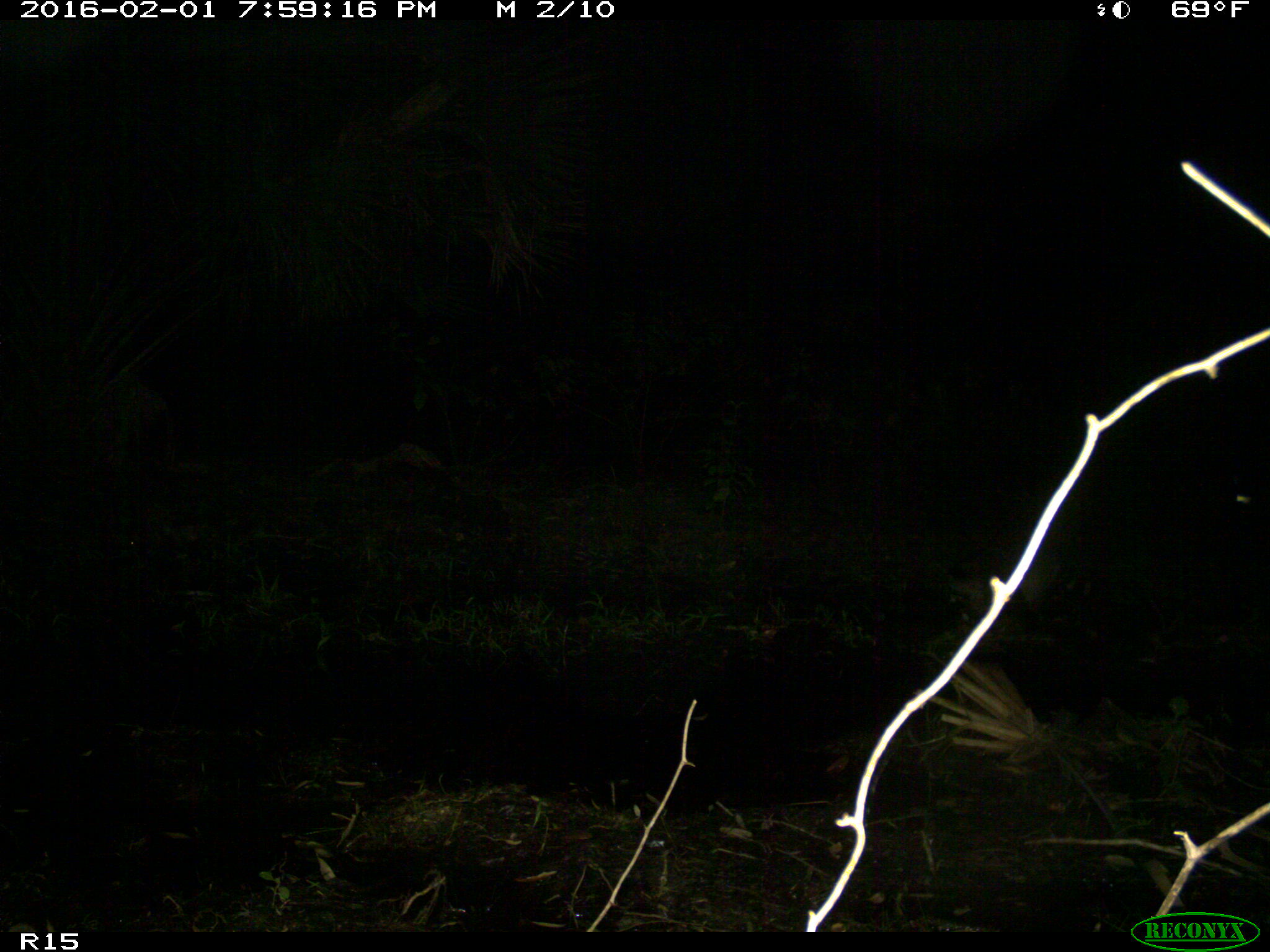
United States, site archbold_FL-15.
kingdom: Animalia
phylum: Chordata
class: Mammalia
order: Carnivora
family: Procyonidae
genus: Procyon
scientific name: Procyon lotor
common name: common raccoon